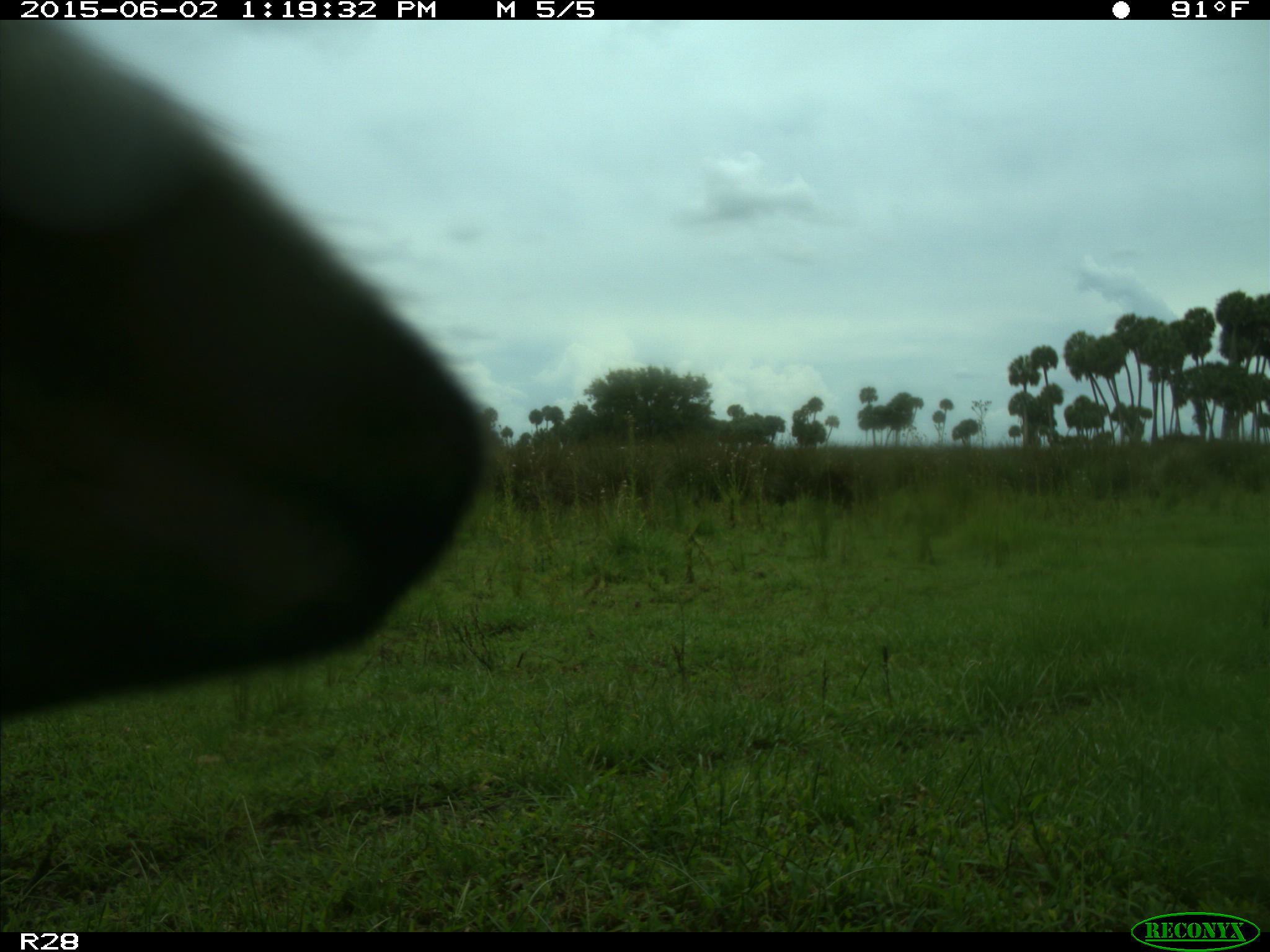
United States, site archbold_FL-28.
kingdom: Animalia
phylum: Chordata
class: Mammalia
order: Artiodactyla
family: Bovidae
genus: Bos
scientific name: Bos taurus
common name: domestic cow